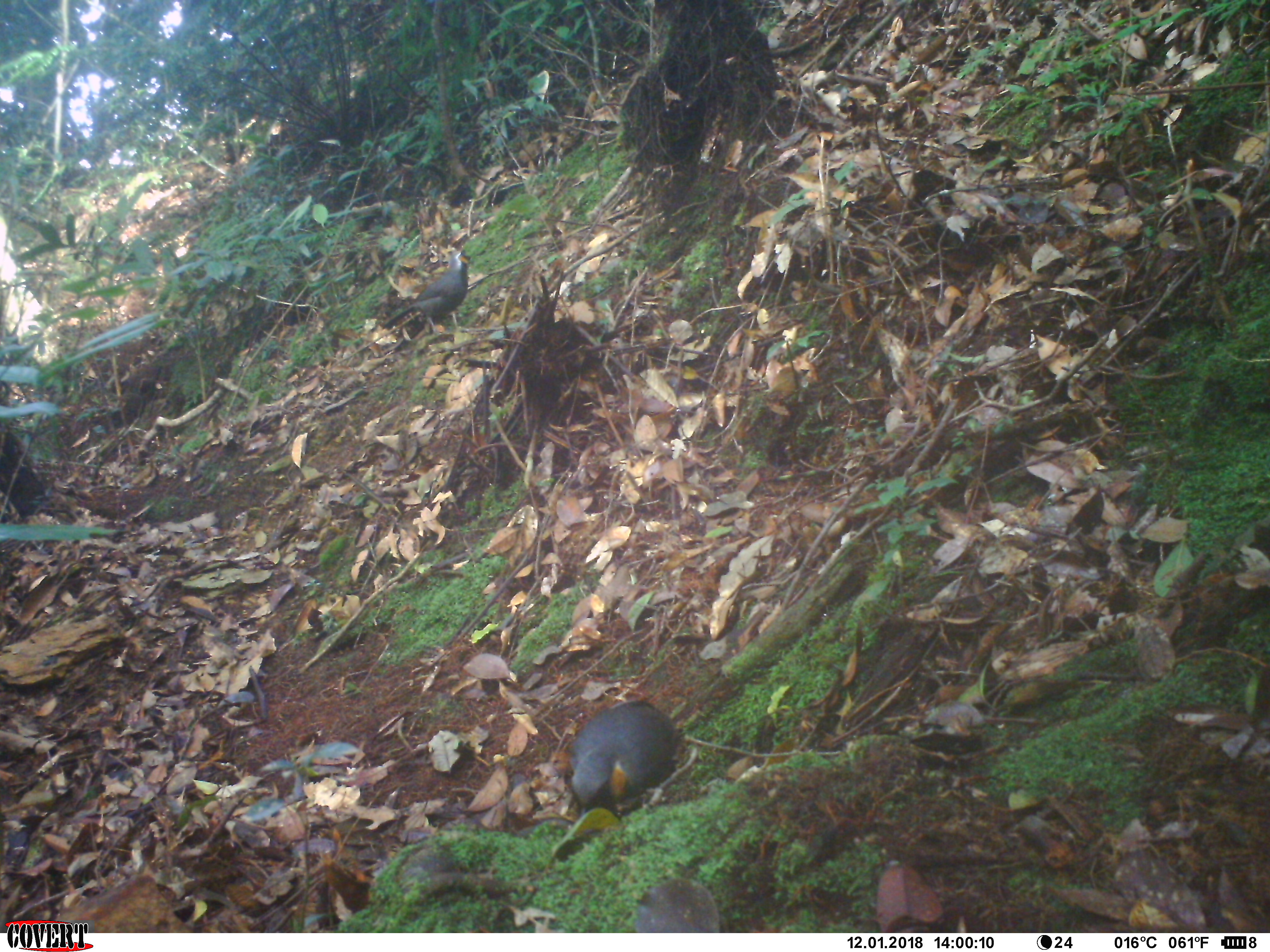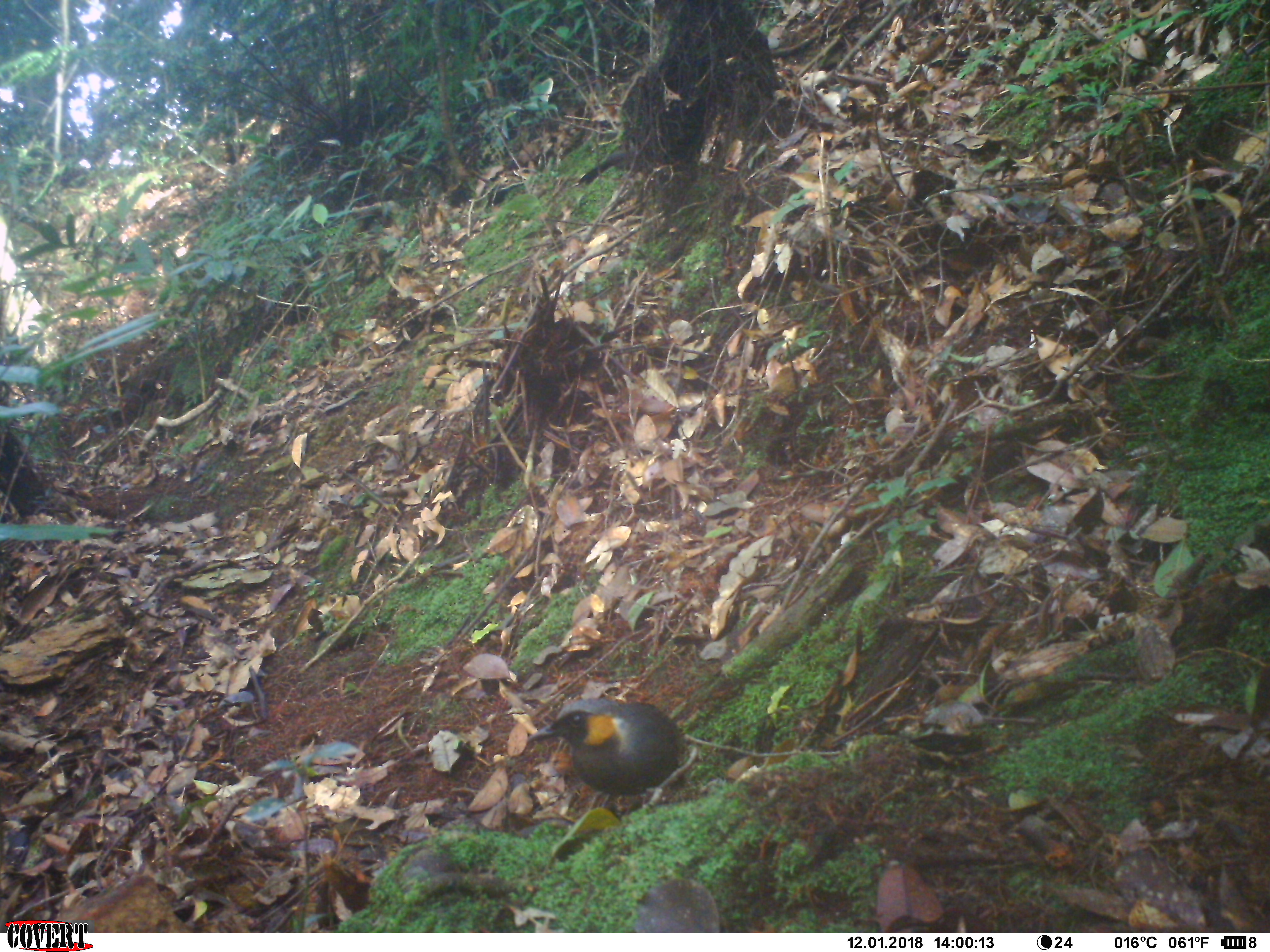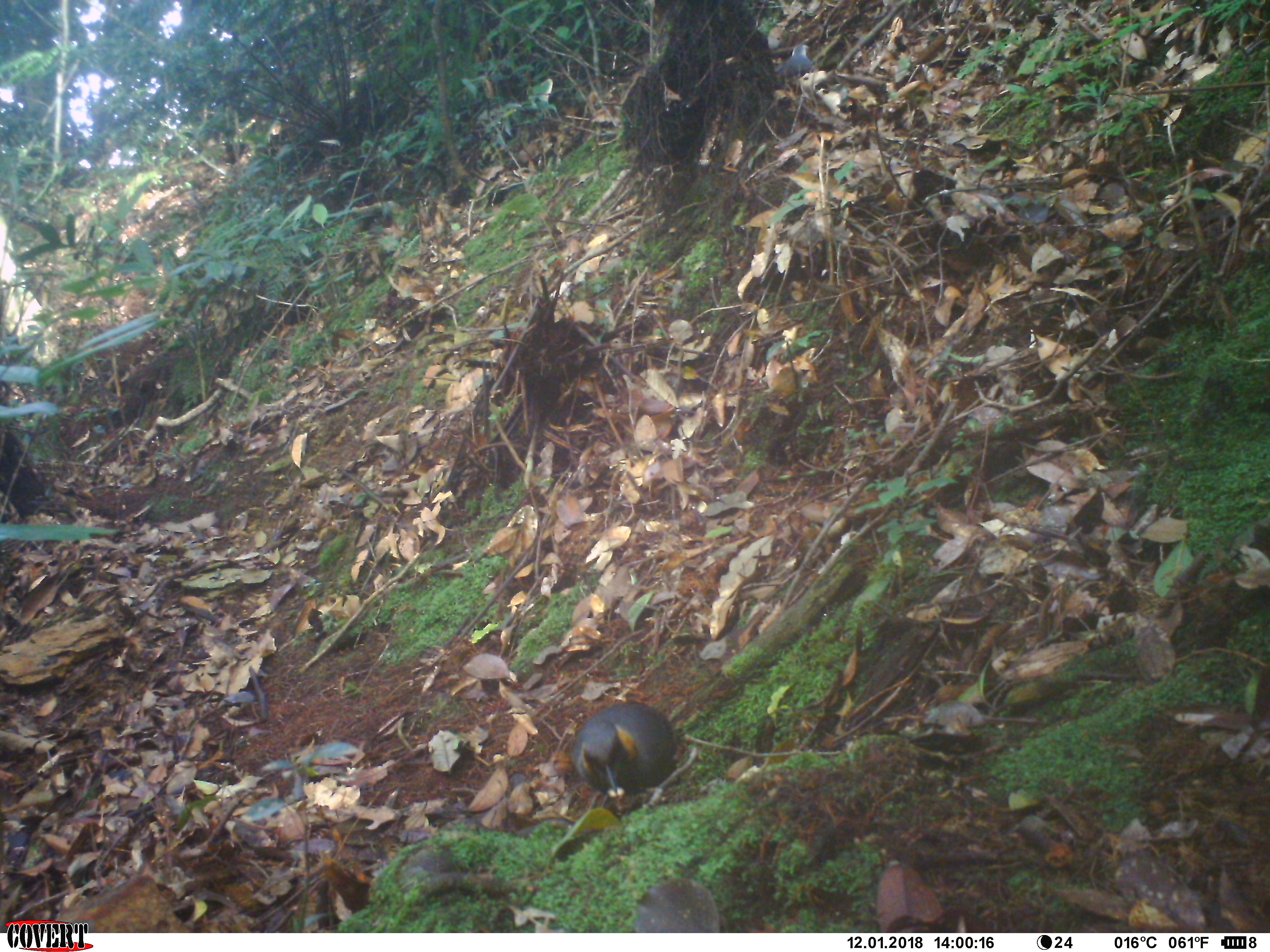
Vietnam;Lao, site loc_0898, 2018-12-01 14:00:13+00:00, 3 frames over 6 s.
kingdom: Animalia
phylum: Chordata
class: Aves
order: Passeriformes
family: Leiothrichidae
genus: Garrulax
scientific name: Garrulax castanotis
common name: rufous-cheeked laughingthrush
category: rufous cheeked laughingthrush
Rufous cheeked laughingthrush (rufous-cheeked laughingthrush) (Garrulax castanotis). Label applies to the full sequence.